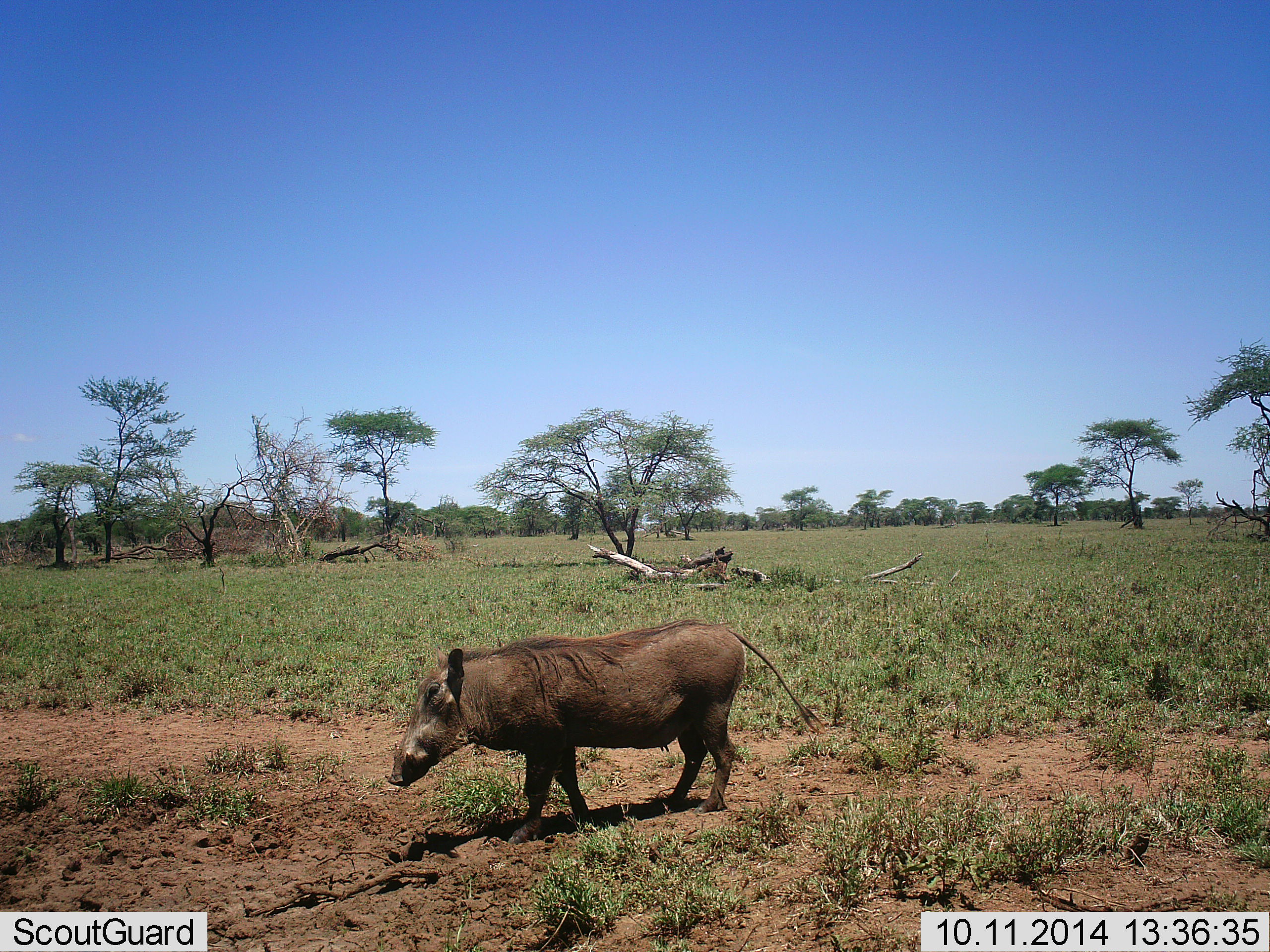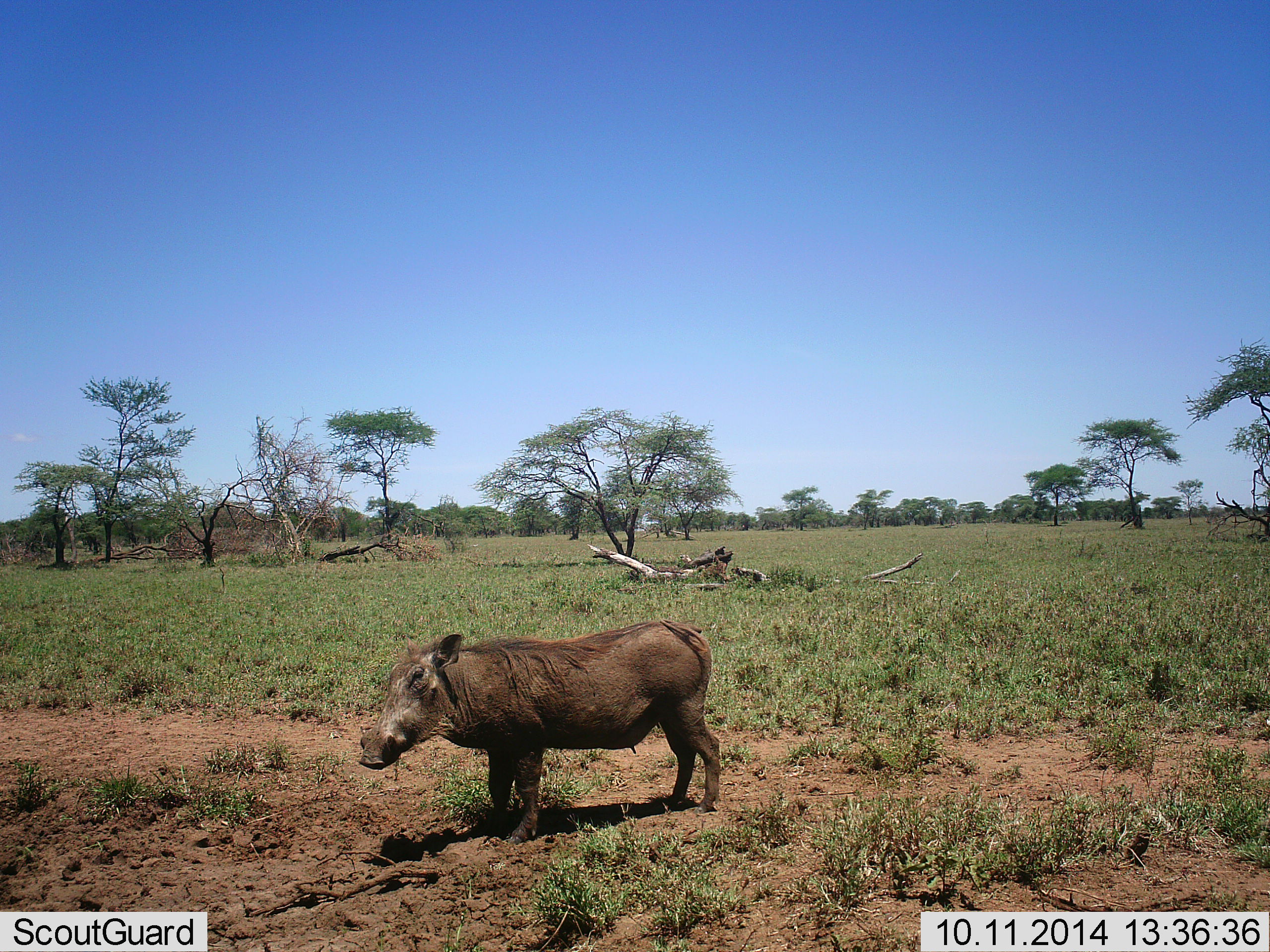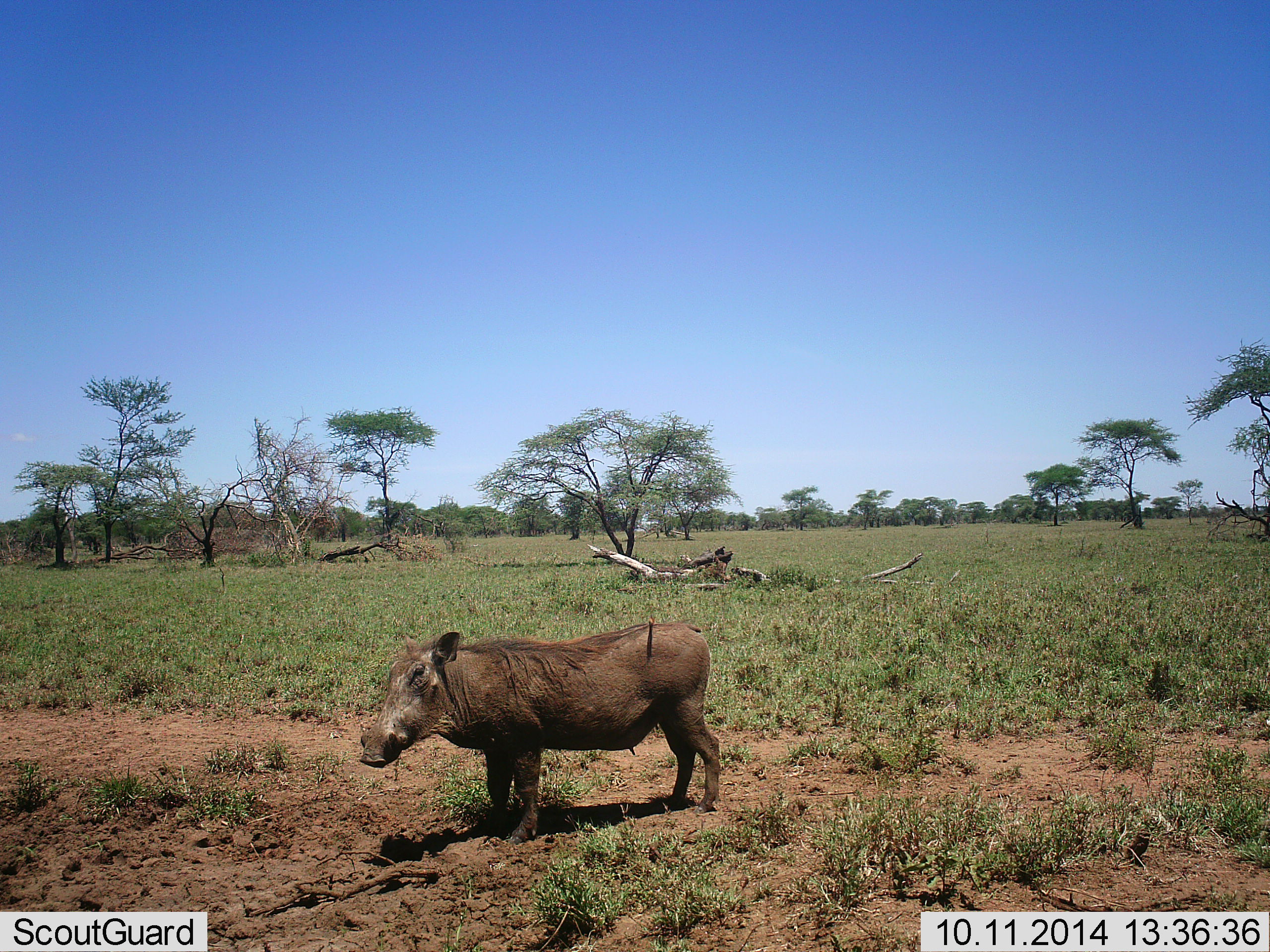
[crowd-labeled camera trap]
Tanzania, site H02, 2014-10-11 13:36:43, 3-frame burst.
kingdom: Animalia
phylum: Chordata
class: Mammalia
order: Artiodactyla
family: Suidae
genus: Phacochoerus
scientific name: Phacochoerus africanus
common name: warthog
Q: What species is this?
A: Warthog (Phacochoerus africanus).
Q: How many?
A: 1.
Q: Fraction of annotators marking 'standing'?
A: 90%.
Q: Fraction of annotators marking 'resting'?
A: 10%.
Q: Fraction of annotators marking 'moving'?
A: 0%.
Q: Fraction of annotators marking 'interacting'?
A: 0%.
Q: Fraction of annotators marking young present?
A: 0%.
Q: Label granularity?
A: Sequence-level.